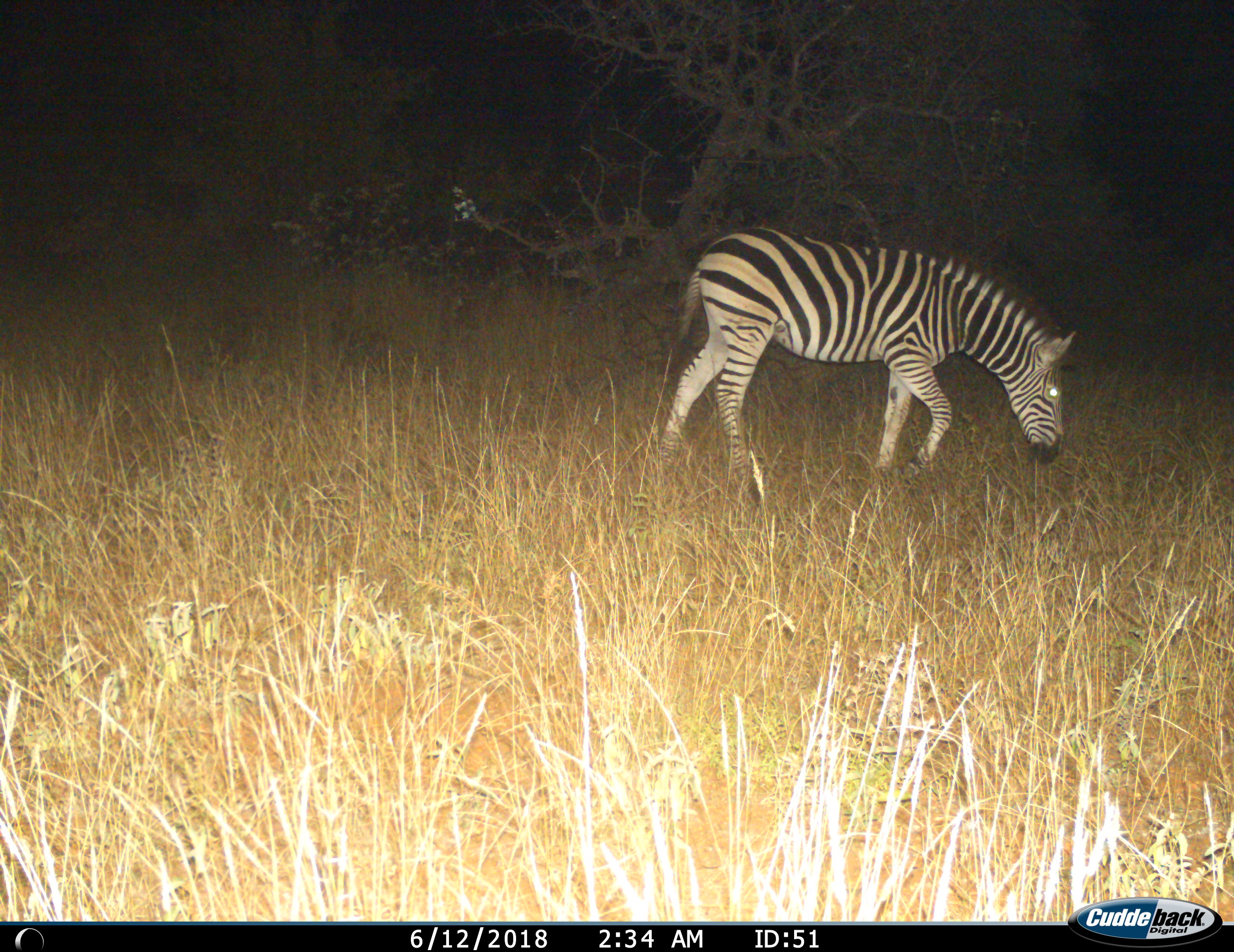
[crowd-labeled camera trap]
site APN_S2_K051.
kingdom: Animalia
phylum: Chordata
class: Mammalia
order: Perissodactyla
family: Equidae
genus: Equus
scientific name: Equus quagga burchellii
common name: burchell's zebra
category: zebraburchells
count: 1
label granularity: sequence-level